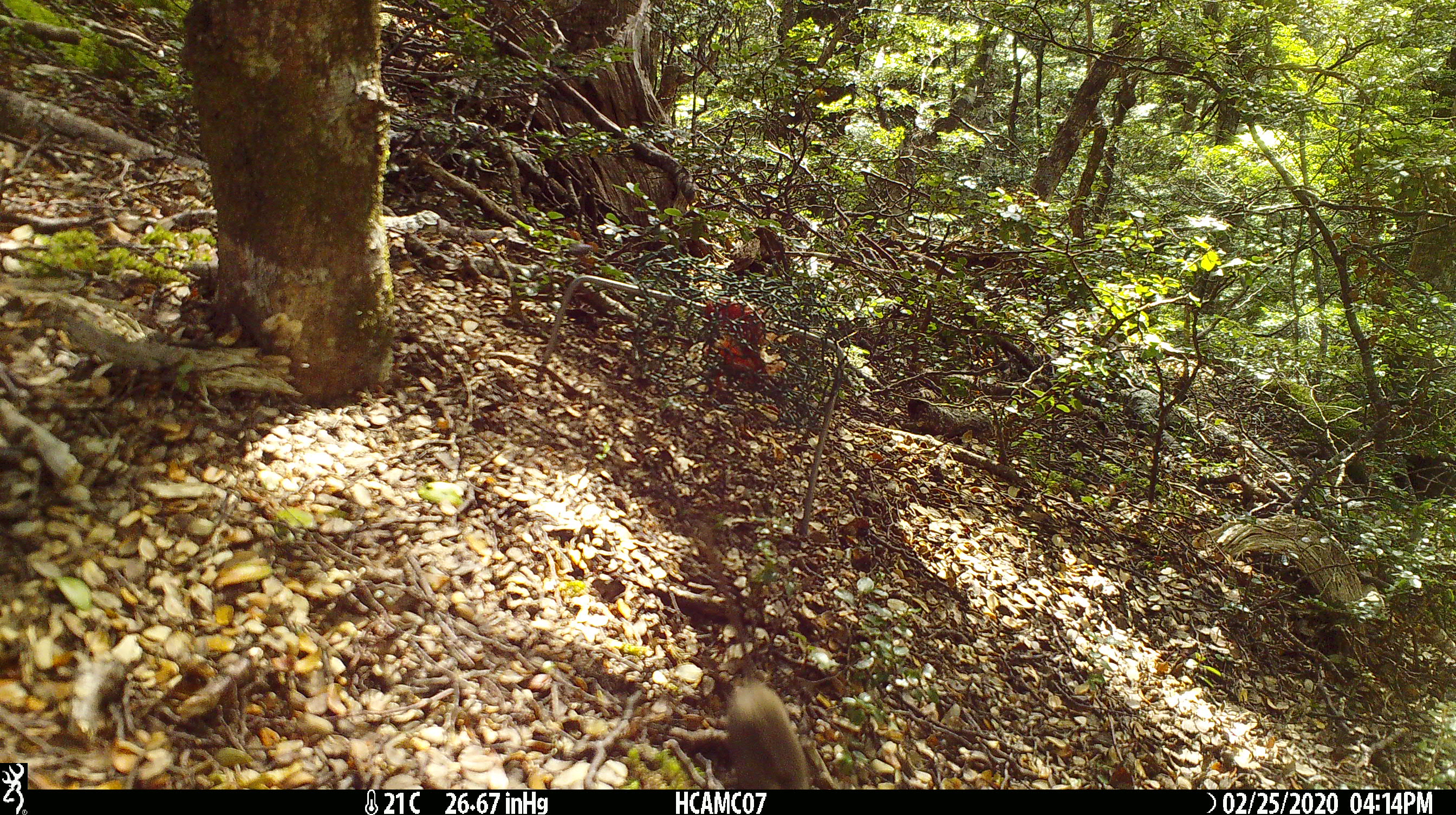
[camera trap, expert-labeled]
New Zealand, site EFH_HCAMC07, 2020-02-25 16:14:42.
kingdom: Animalia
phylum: Chordata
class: Mammalia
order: Rodentia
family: Muridae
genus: Mus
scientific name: Mus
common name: mouse